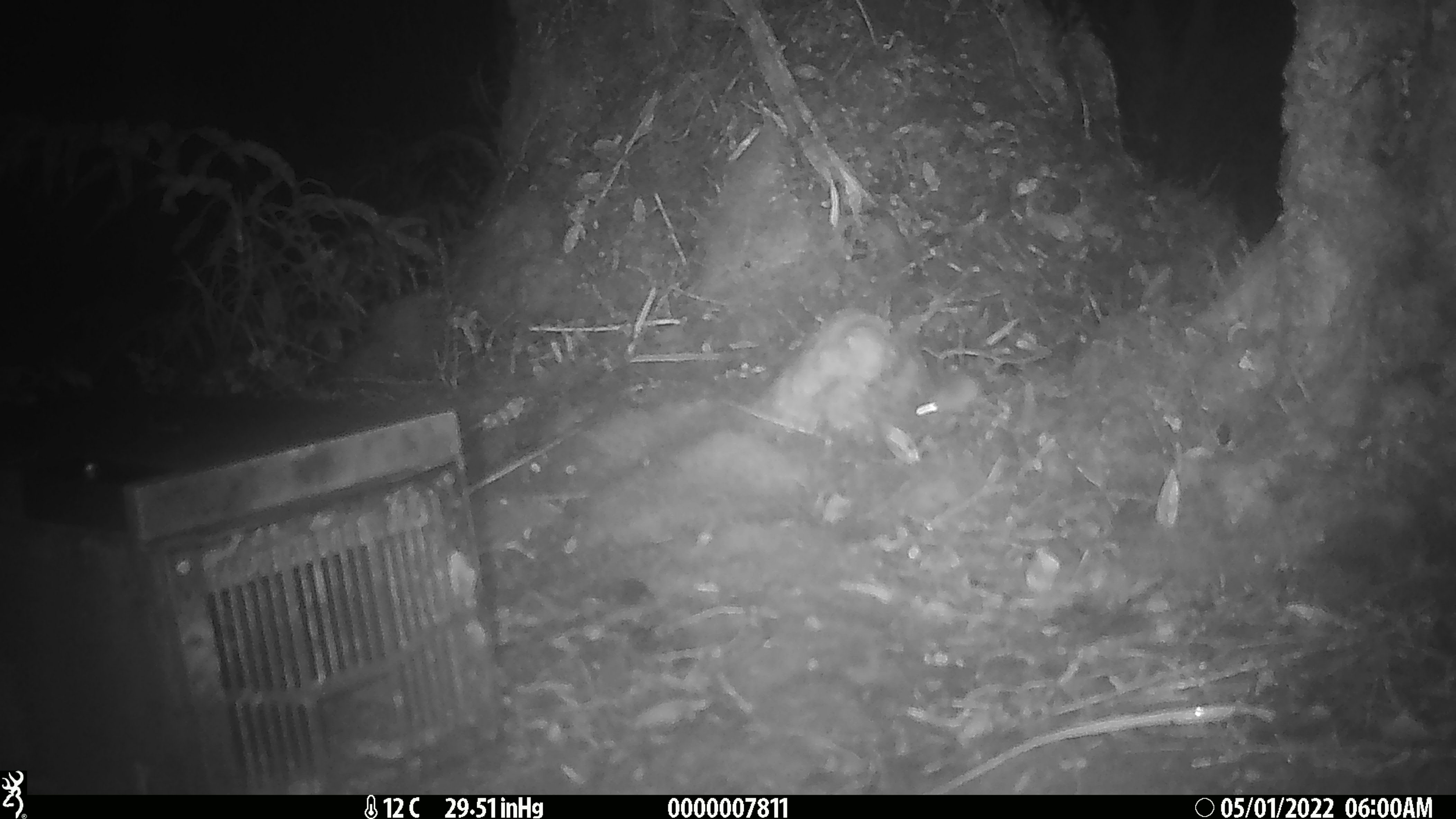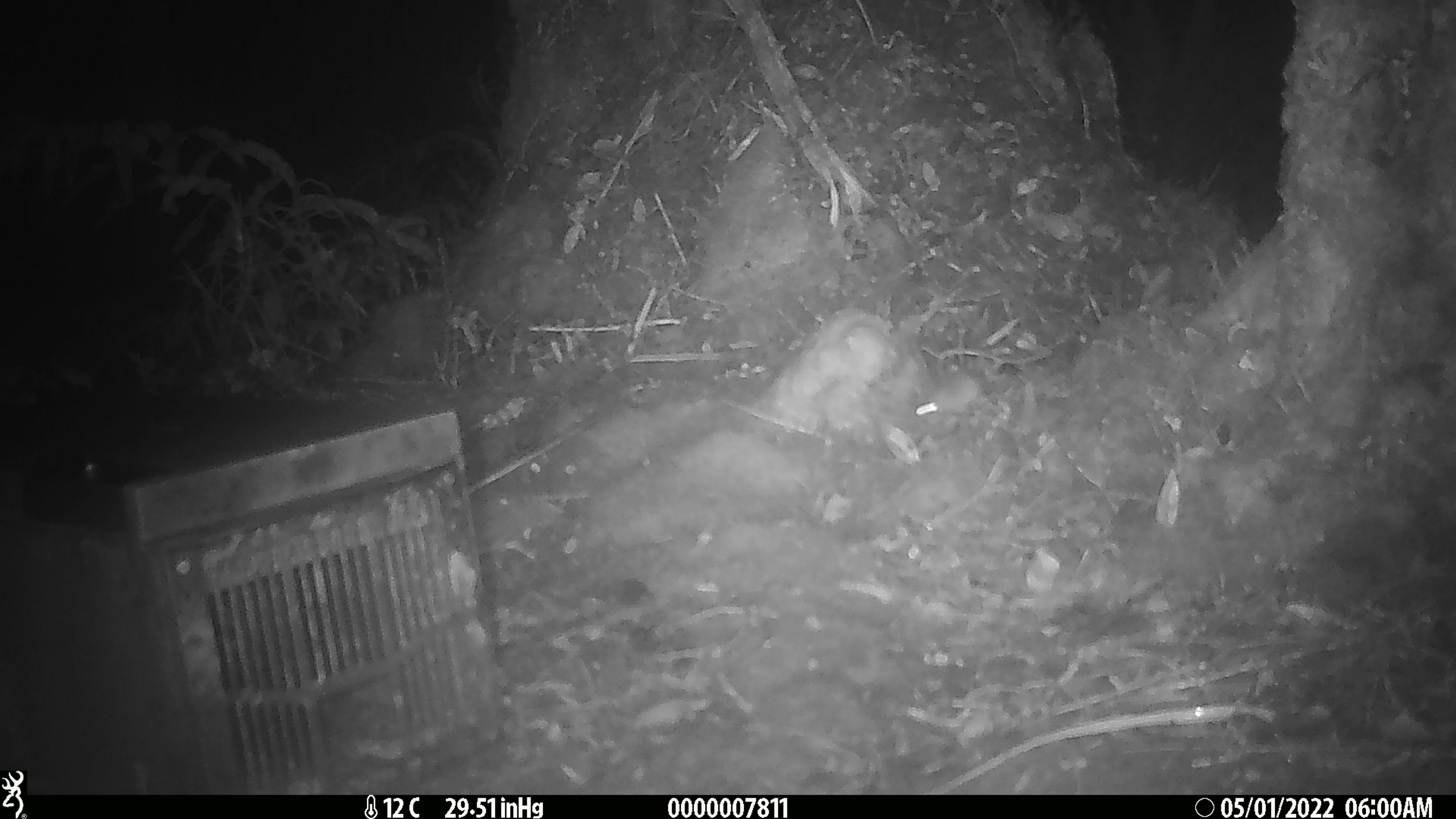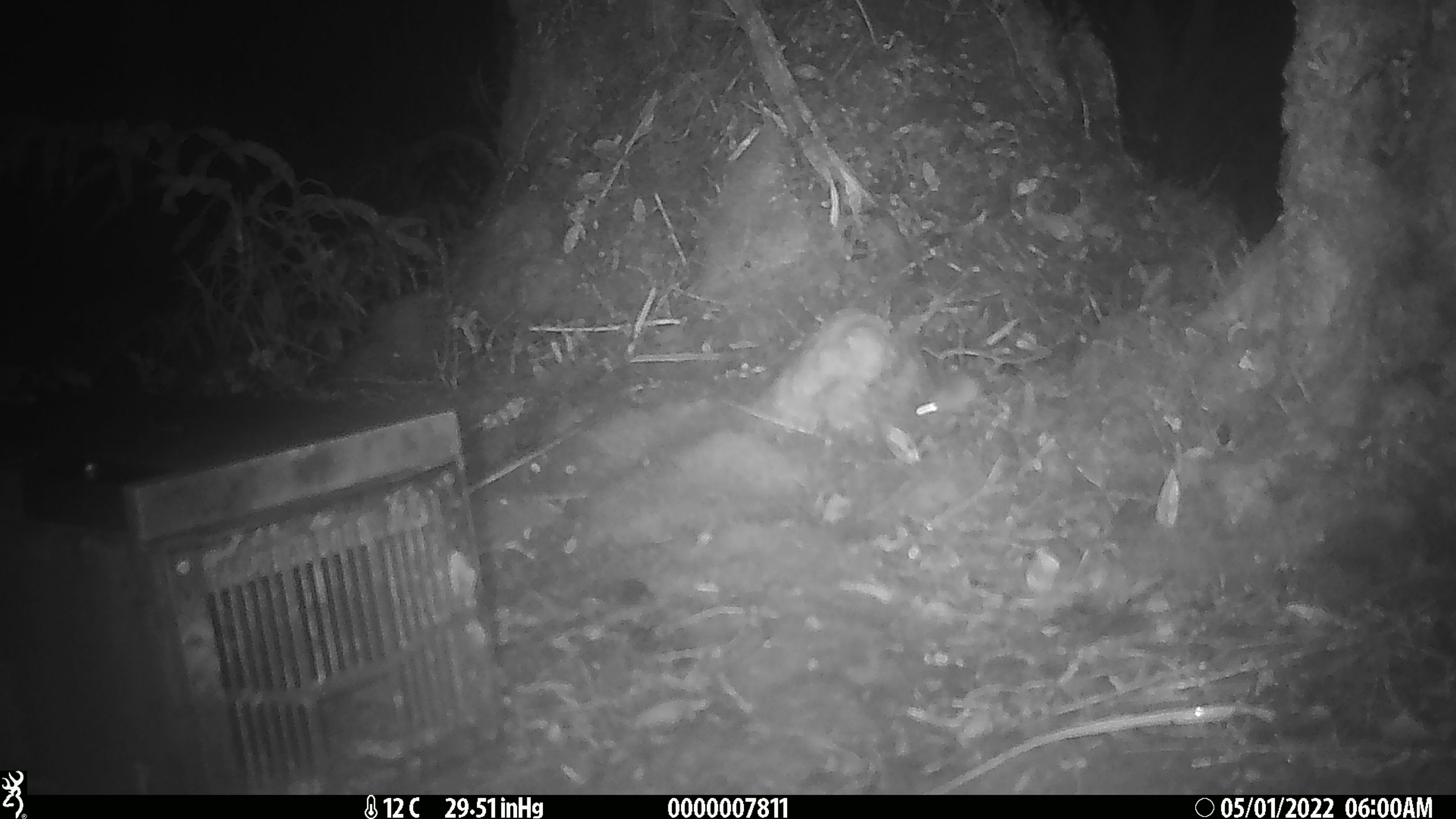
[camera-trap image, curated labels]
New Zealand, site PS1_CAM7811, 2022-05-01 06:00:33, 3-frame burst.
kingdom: Animalia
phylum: Chordata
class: Mammalia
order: Rodentia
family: Muridae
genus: Mus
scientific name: Mus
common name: mouse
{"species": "mouse (Mus)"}